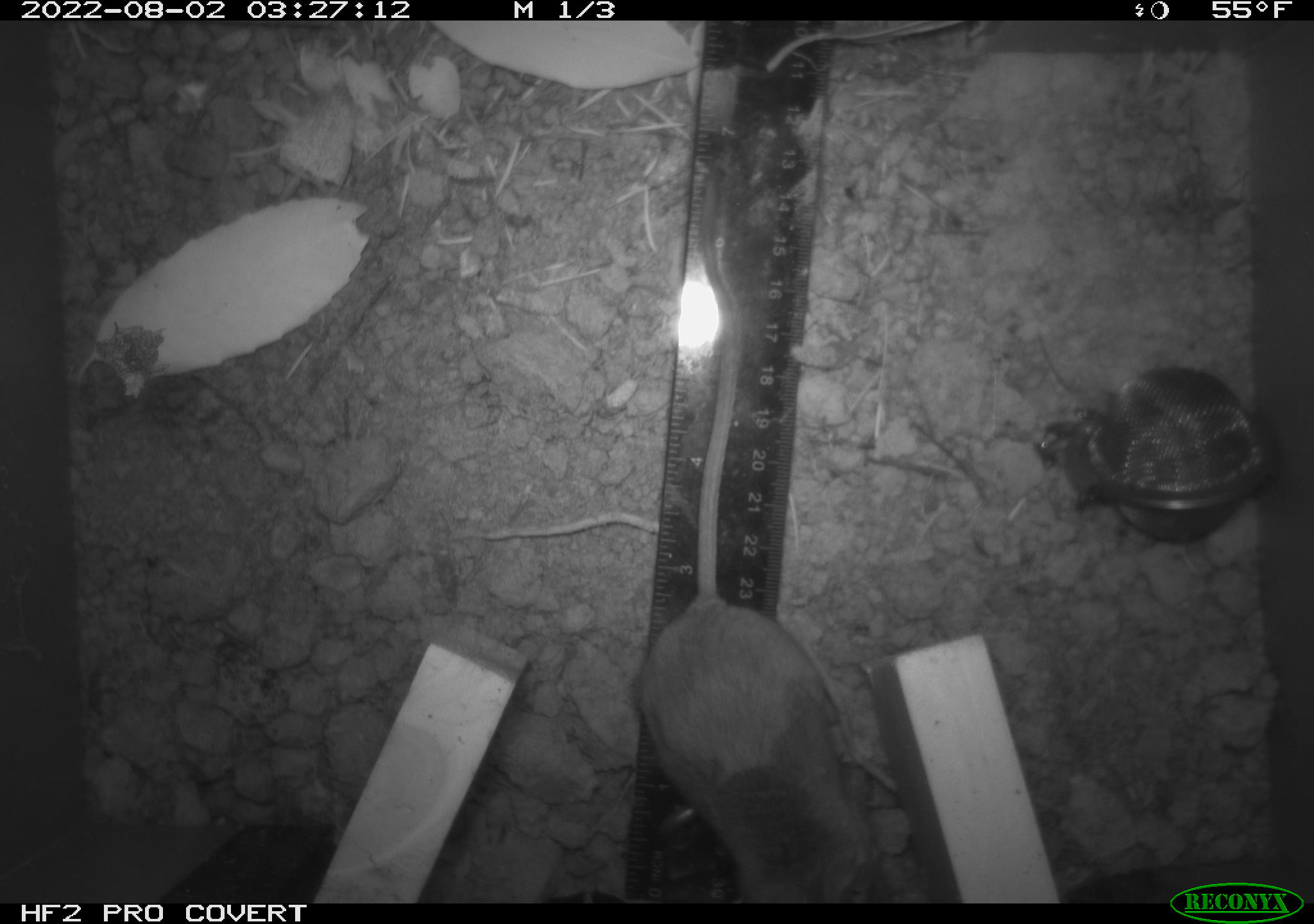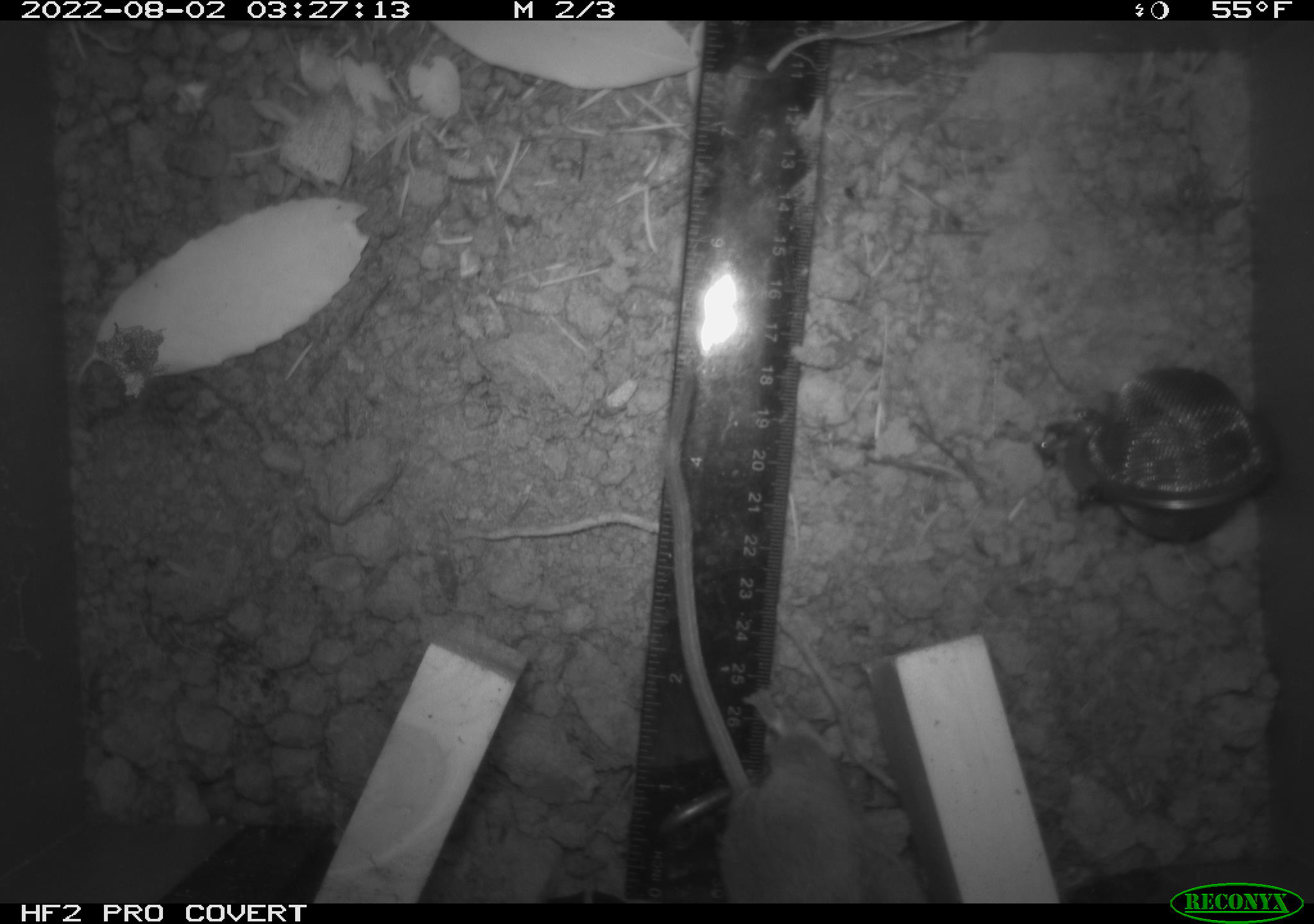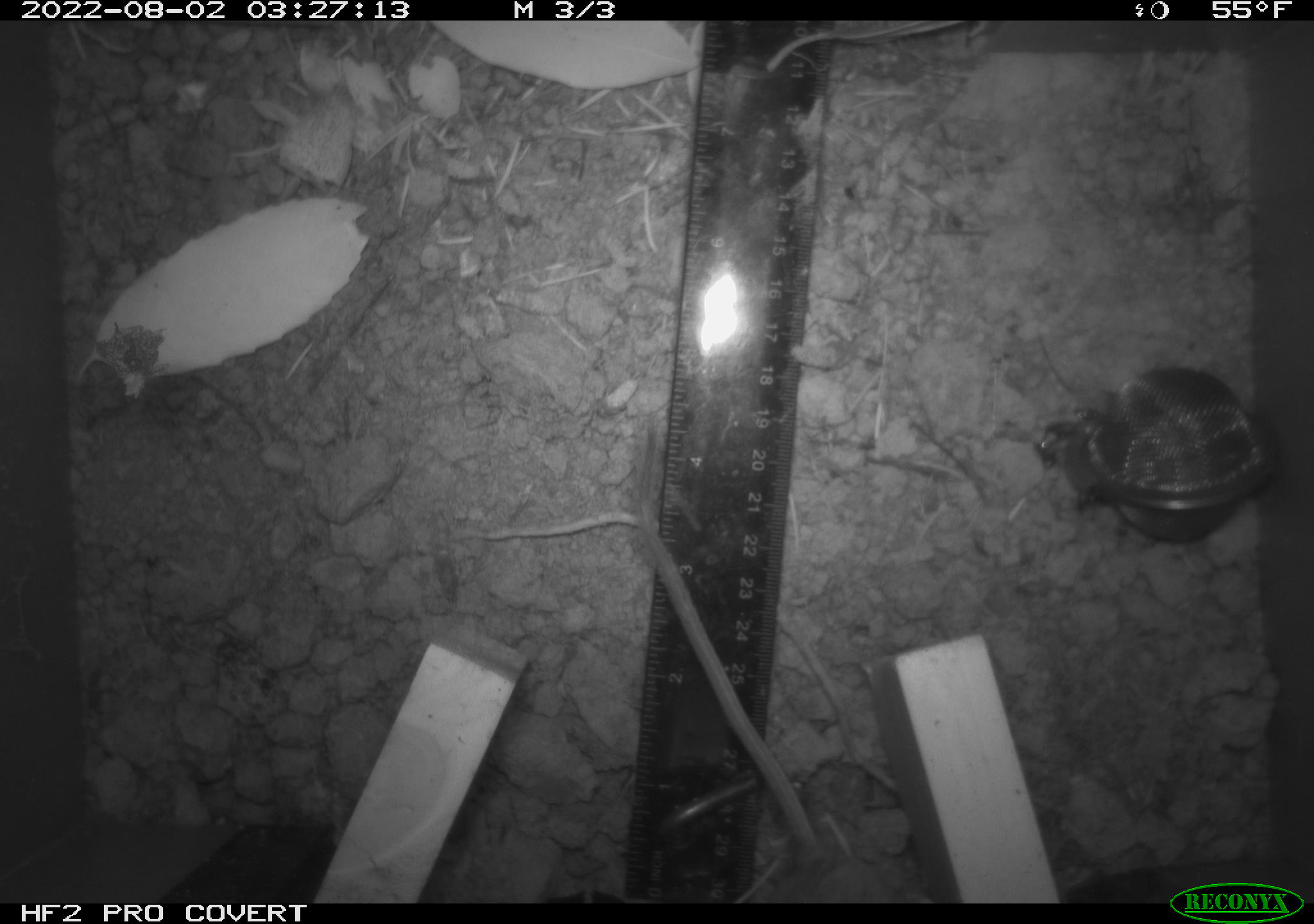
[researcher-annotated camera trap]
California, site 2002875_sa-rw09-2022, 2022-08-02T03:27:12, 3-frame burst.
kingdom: Animalia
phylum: Chordata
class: Mammalia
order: Rodentia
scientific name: Rodentia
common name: rodent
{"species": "rodent (Rodentia)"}